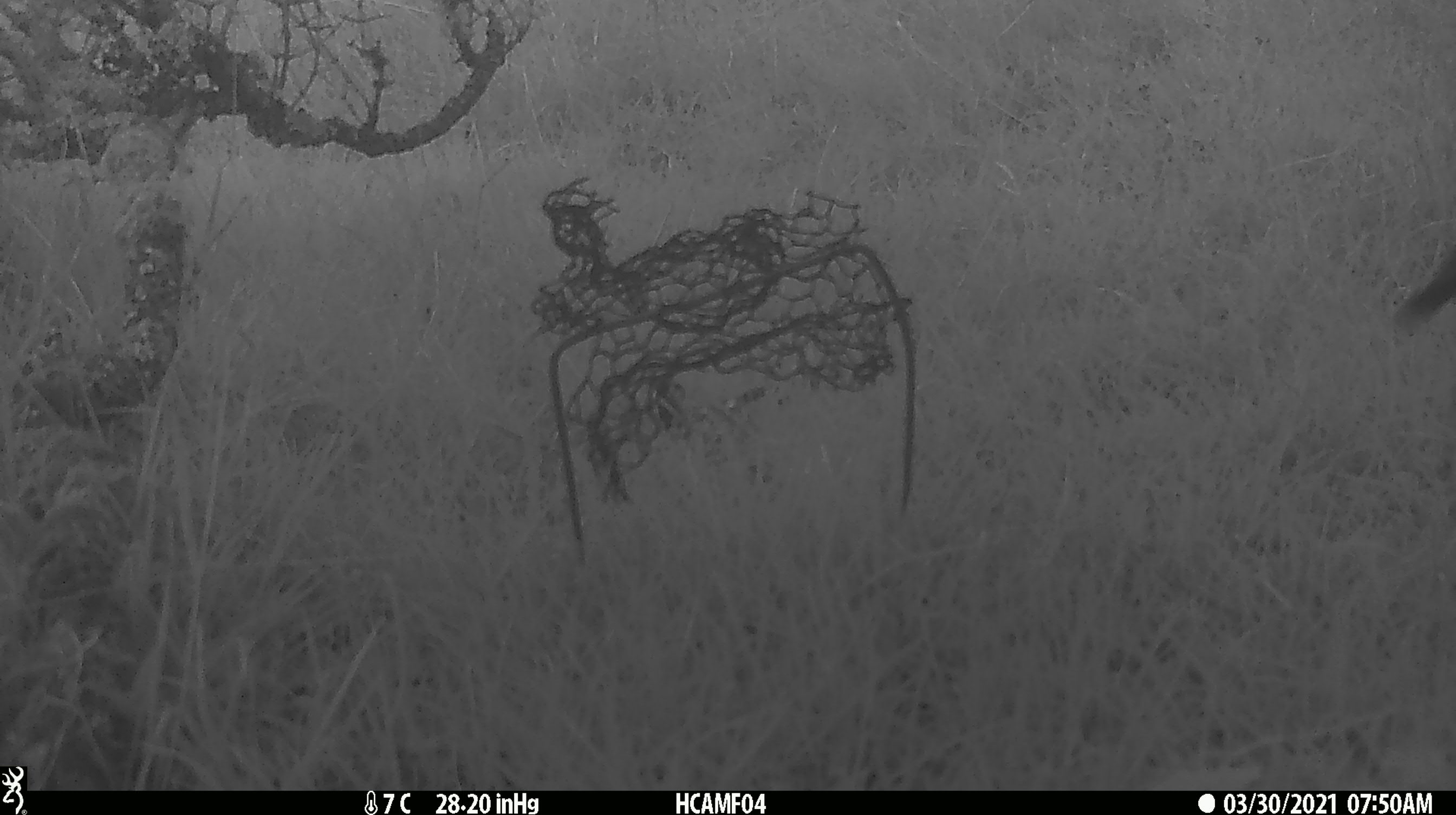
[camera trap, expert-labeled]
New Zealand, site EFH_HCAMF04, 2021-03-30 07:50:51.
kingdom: Animalia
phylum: Chordata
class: Aves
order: Passeriformes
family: Turdidae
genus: Turdus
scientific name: Turdus merula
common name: eurasian blackbird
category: blackbird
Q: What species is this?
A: Blackbird (eurasian blackbird) (Turdus merula).